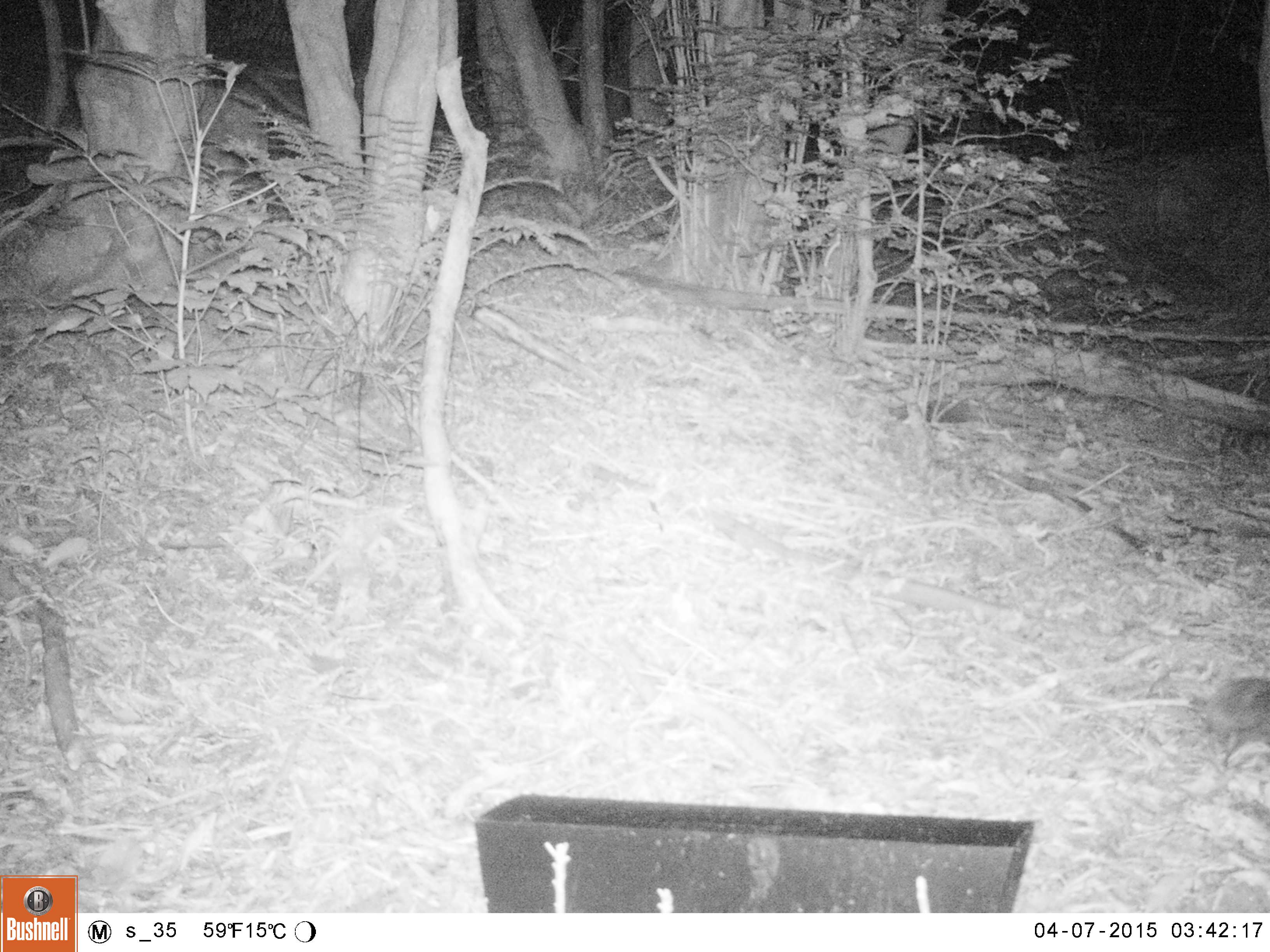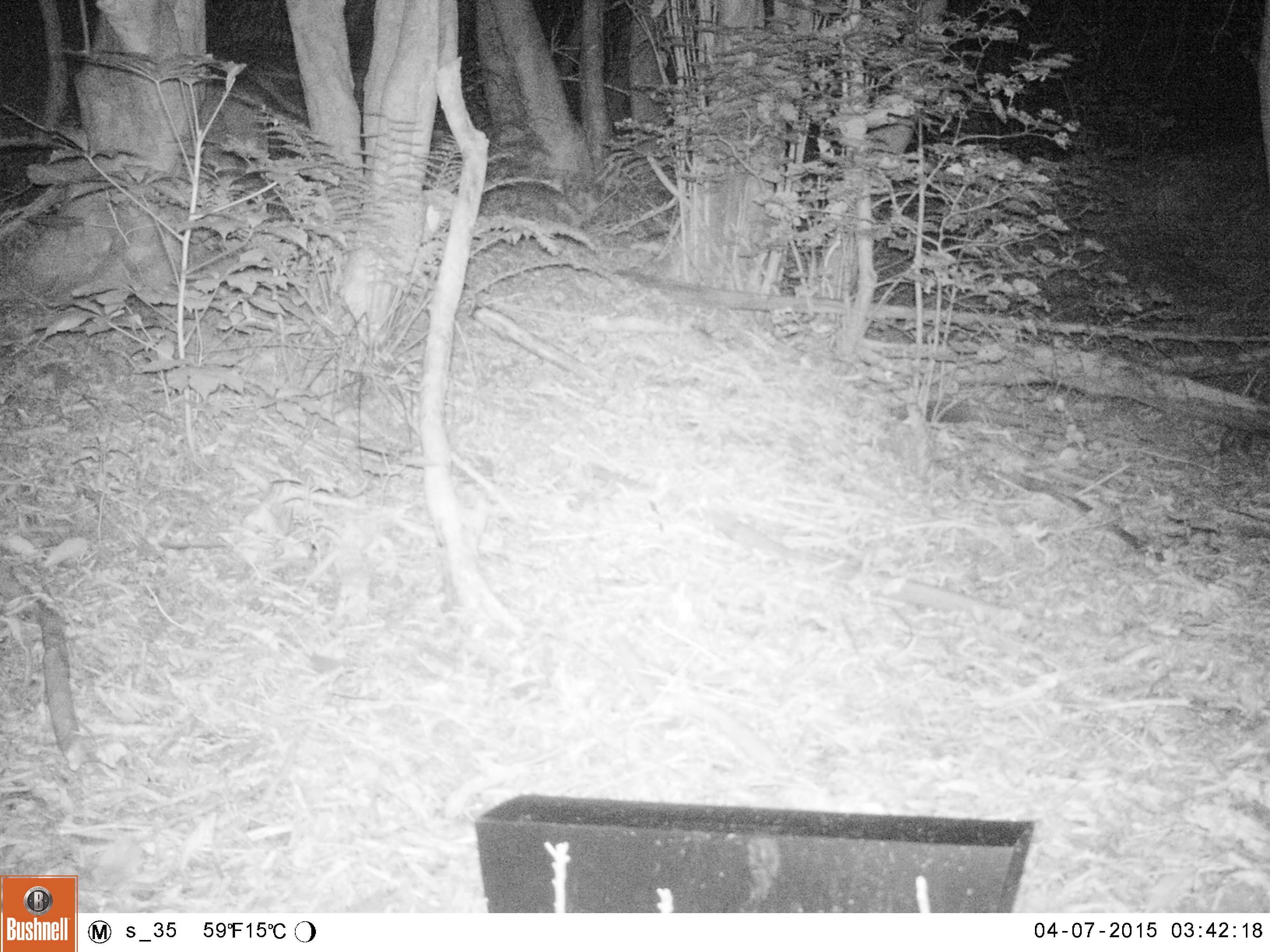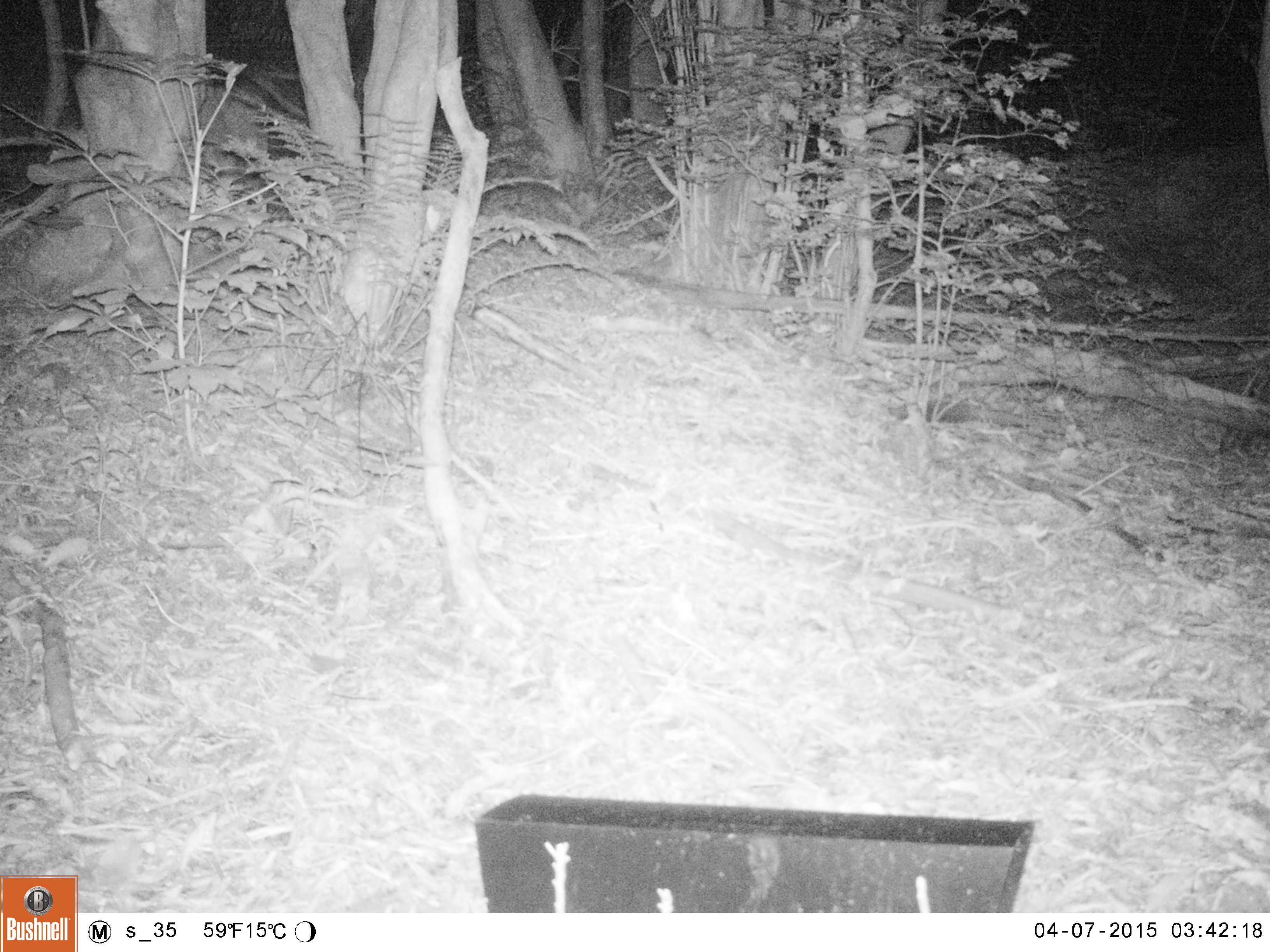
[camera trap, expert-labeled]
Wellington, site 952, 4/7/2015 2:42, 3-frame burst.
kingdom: Animalia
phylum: Chordata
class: Mammalia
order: Eulipotyphla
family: Erinaceidae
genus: Erinaceus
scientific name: Erinaceus europaeus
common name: hedgehog